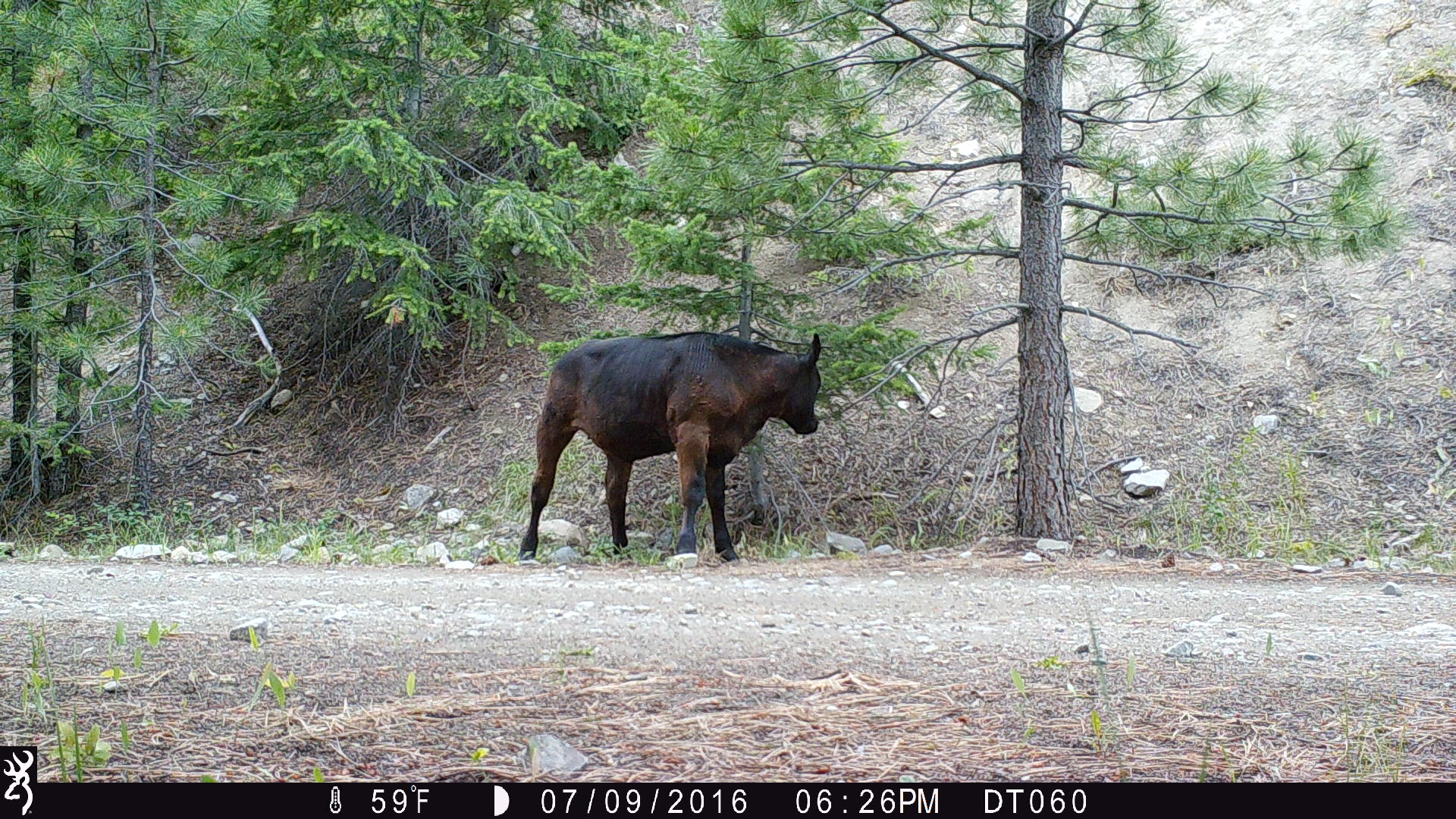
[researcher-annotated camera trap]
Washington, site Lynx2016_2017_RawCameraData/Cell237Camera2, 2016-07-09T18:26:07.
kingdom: Animalia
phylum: Chordata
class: Mammalia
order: Artiodactyla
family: Bovidae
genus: Bos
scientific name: Bos taurus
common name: domestic cattle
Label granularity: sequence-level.